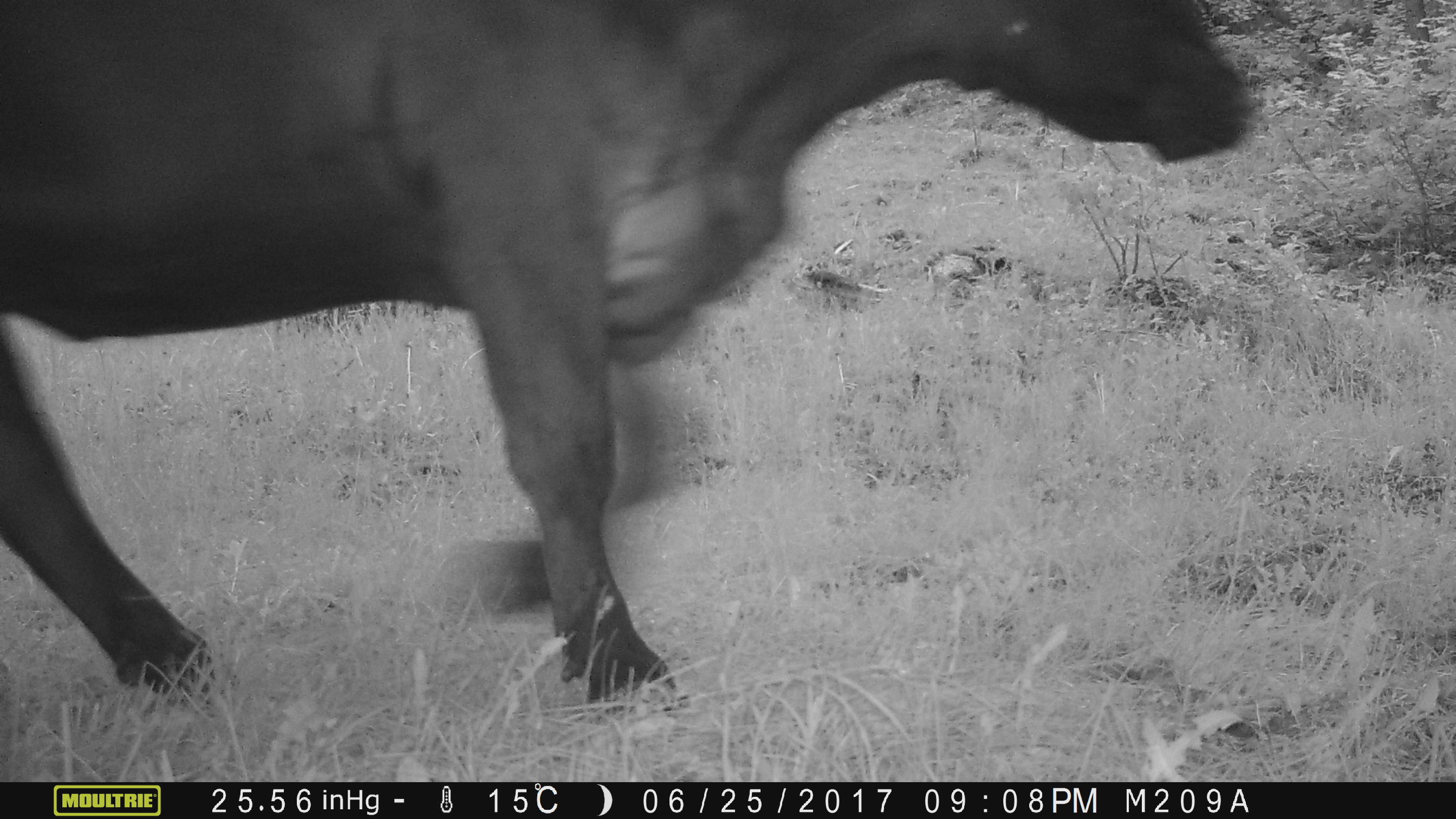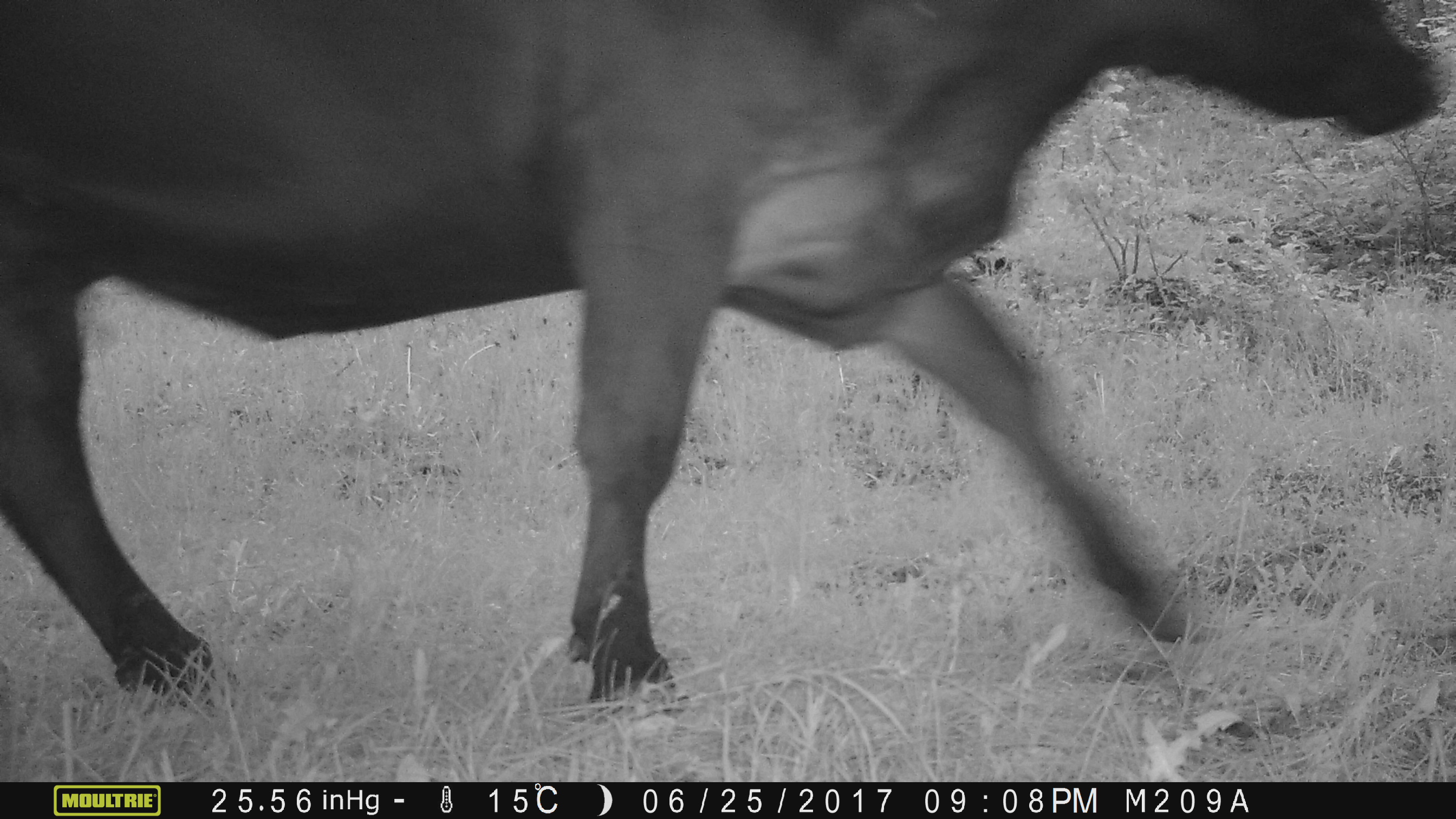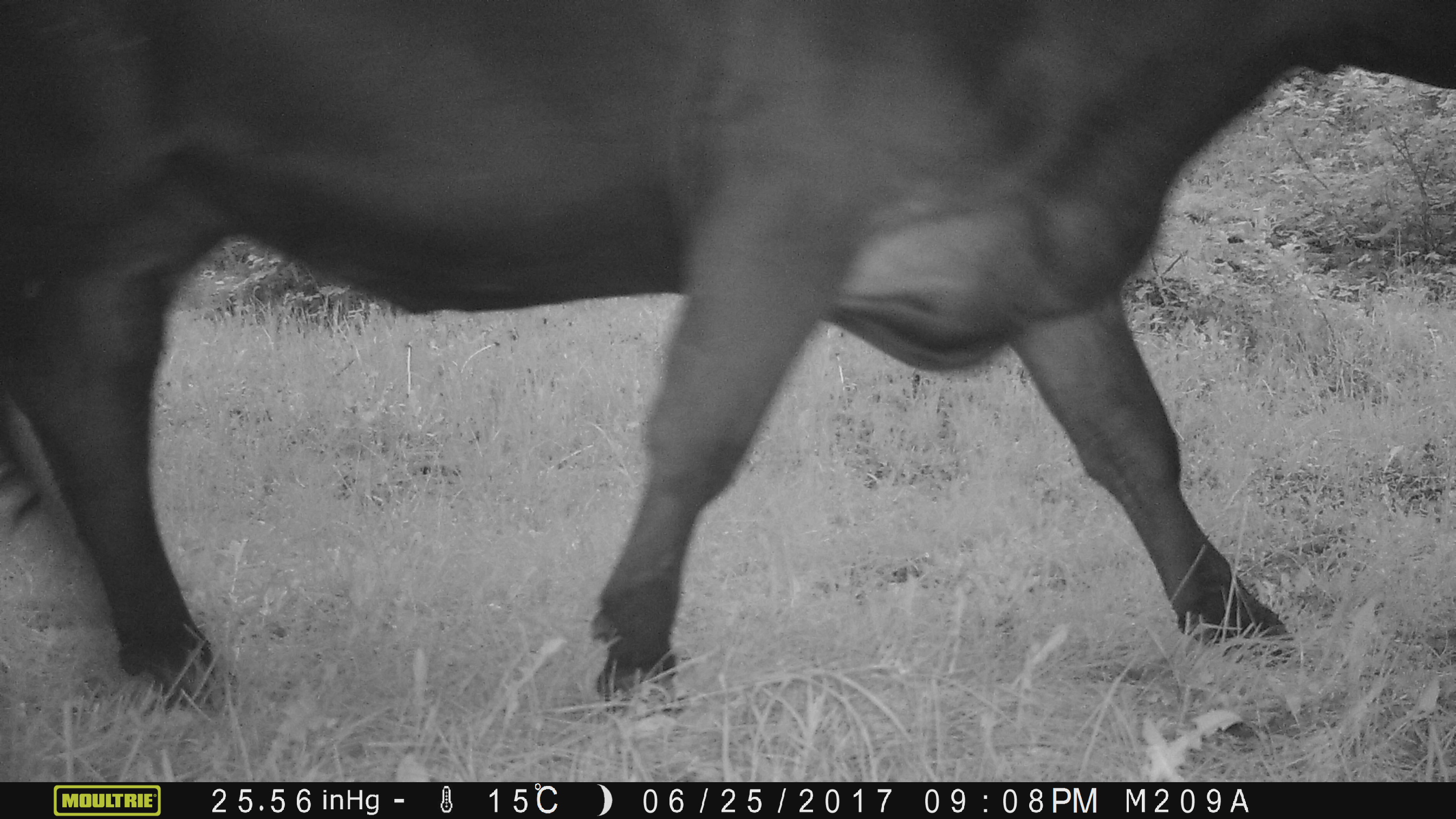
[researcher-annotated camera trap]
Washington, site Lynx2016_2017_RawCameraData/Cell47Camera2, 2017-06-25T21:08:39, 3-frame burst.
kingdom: Animalia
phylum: Chordata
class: Mammalia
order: Artiodactyla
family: Bovidae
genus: Bos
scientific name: Bos taurus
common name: domestic cattle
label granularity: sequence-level